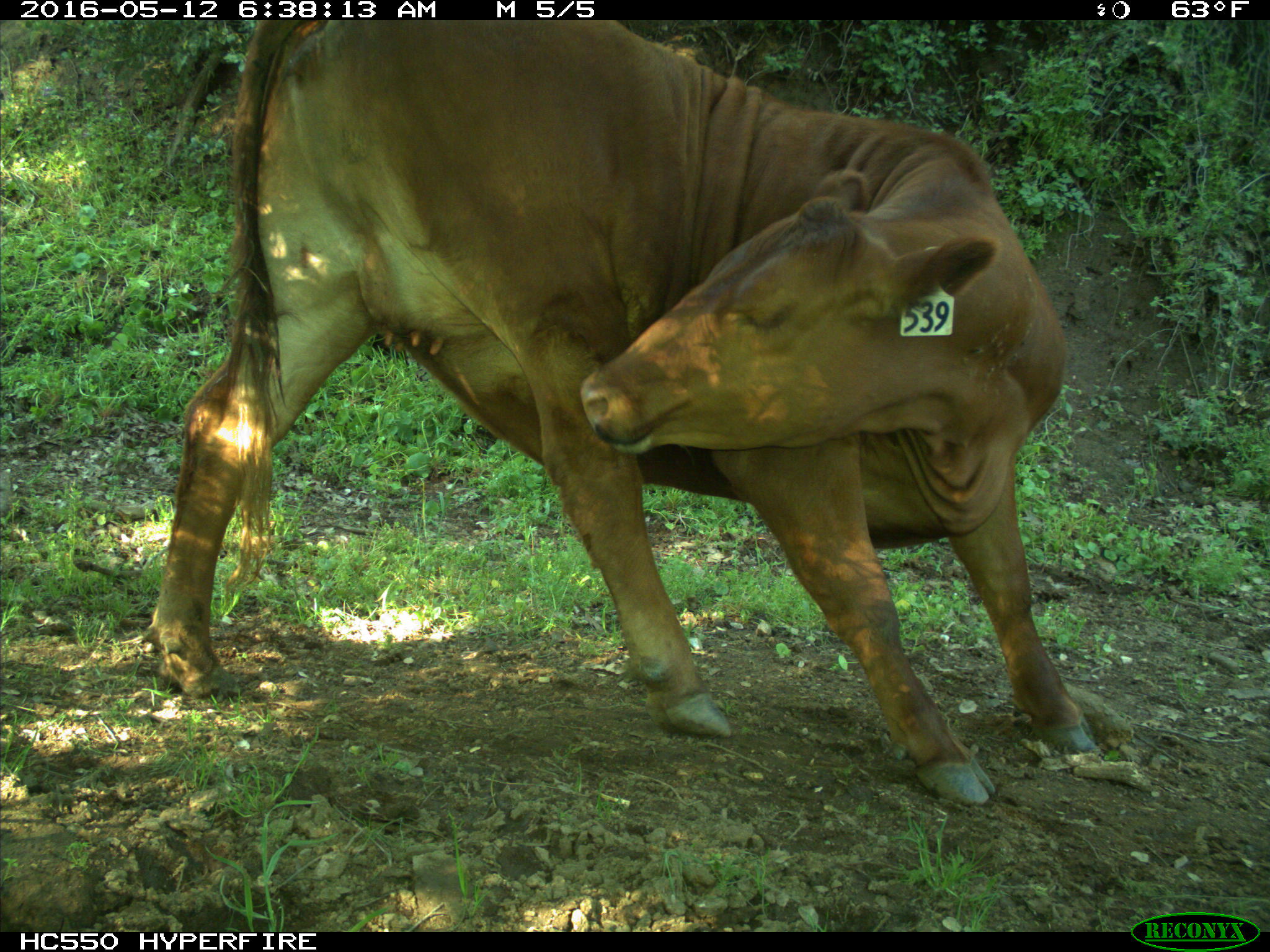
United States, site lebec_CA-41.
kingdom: Animalia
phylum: Chordata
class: Mammalia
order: Artiodactyla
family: Bovidae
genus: Bos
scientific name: Bos taurus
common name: domestic cow